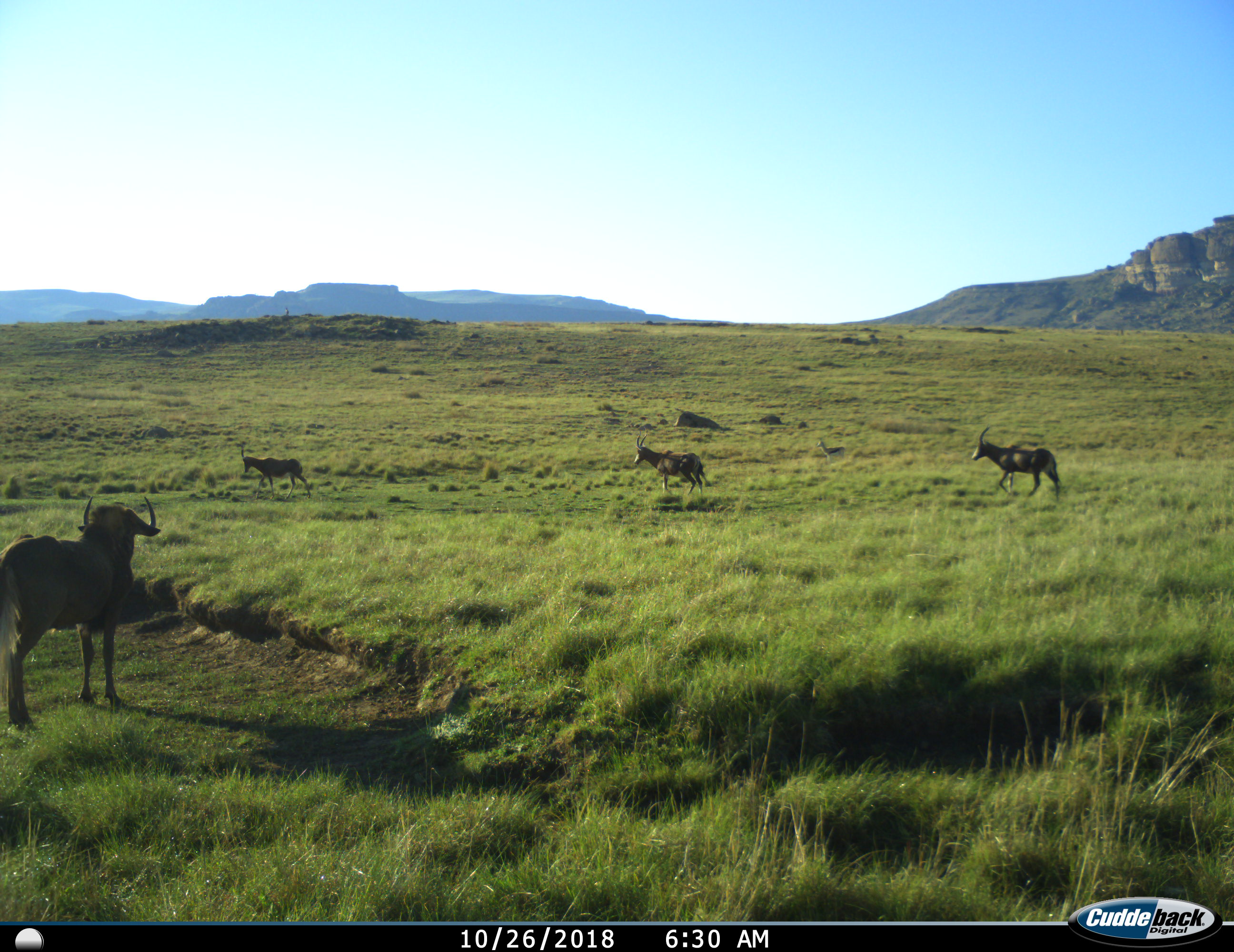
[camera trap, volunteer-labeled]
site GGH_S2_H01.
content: unidentified animal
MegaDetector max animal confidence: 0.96